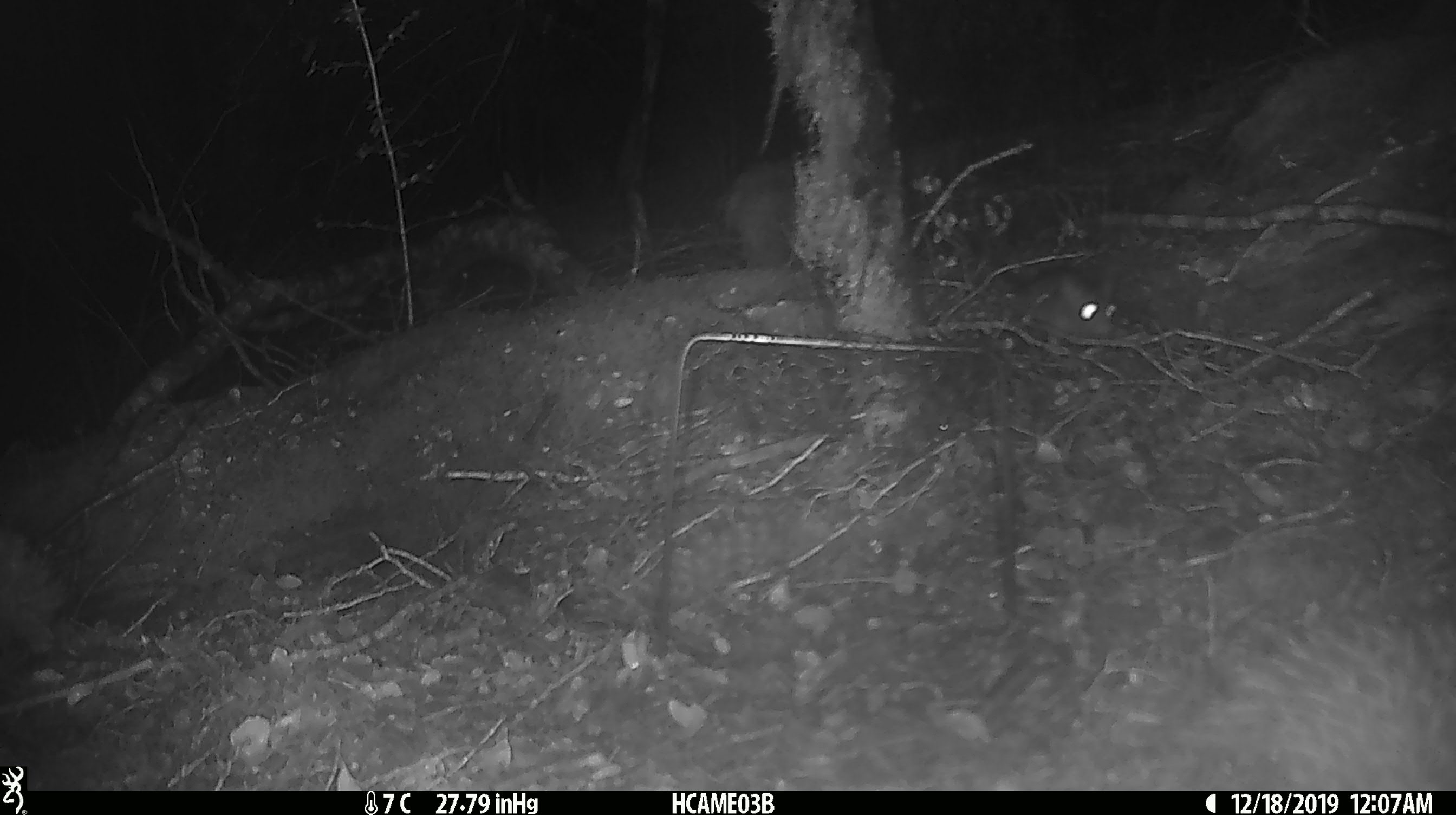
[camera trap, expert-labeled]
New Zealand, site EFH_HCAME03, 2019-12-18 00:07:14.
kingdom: Animalia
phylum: Chordata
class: Mammalia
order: Rodentia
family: Muridae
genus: Mus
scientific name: Mus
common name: mouse